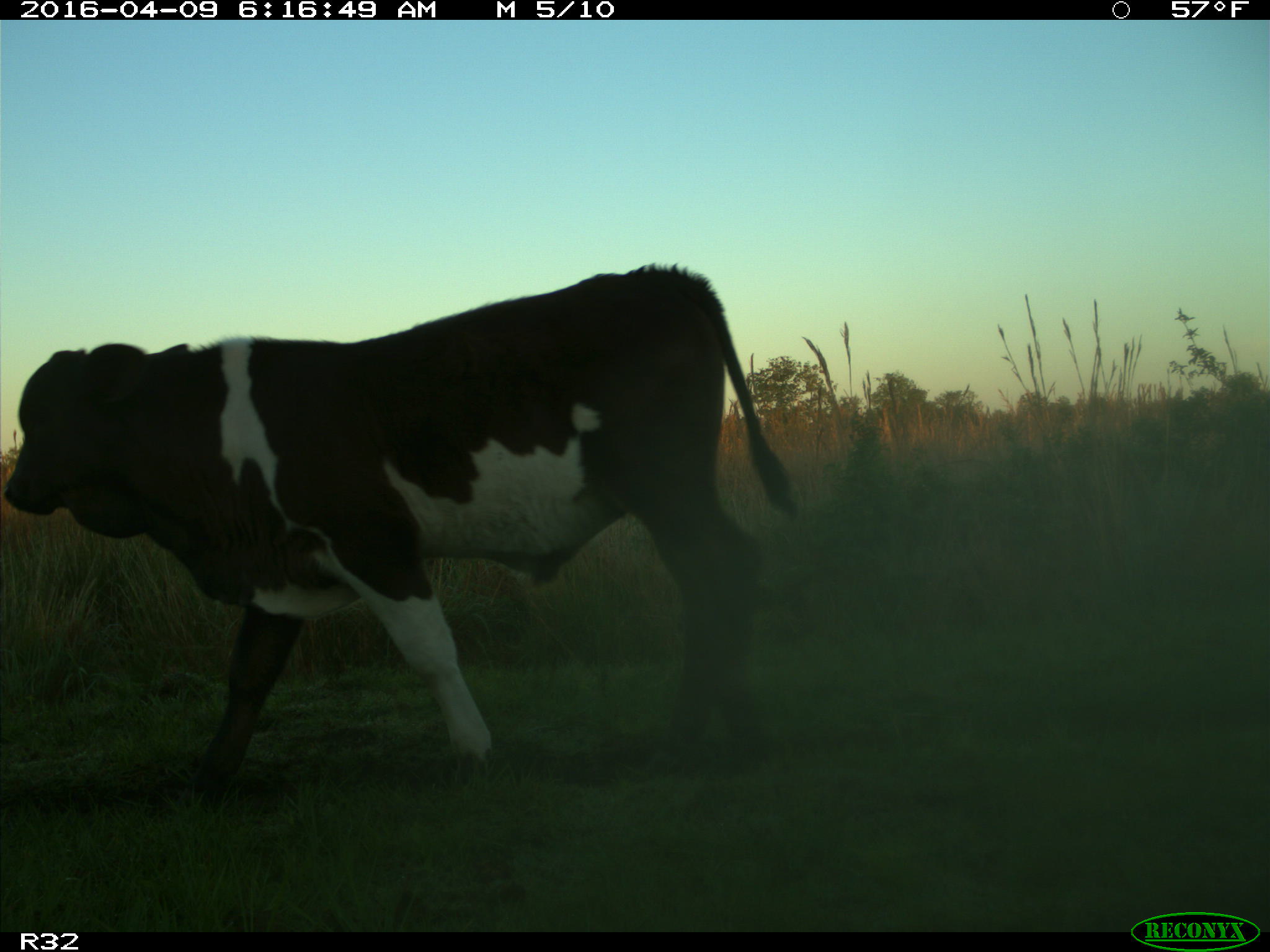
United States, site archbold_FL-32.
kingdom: Animalia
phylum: Chordata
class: Mammalia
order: Artiodactyla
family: Bovidae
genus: Bos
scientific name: Bos taurus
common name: domestic cow